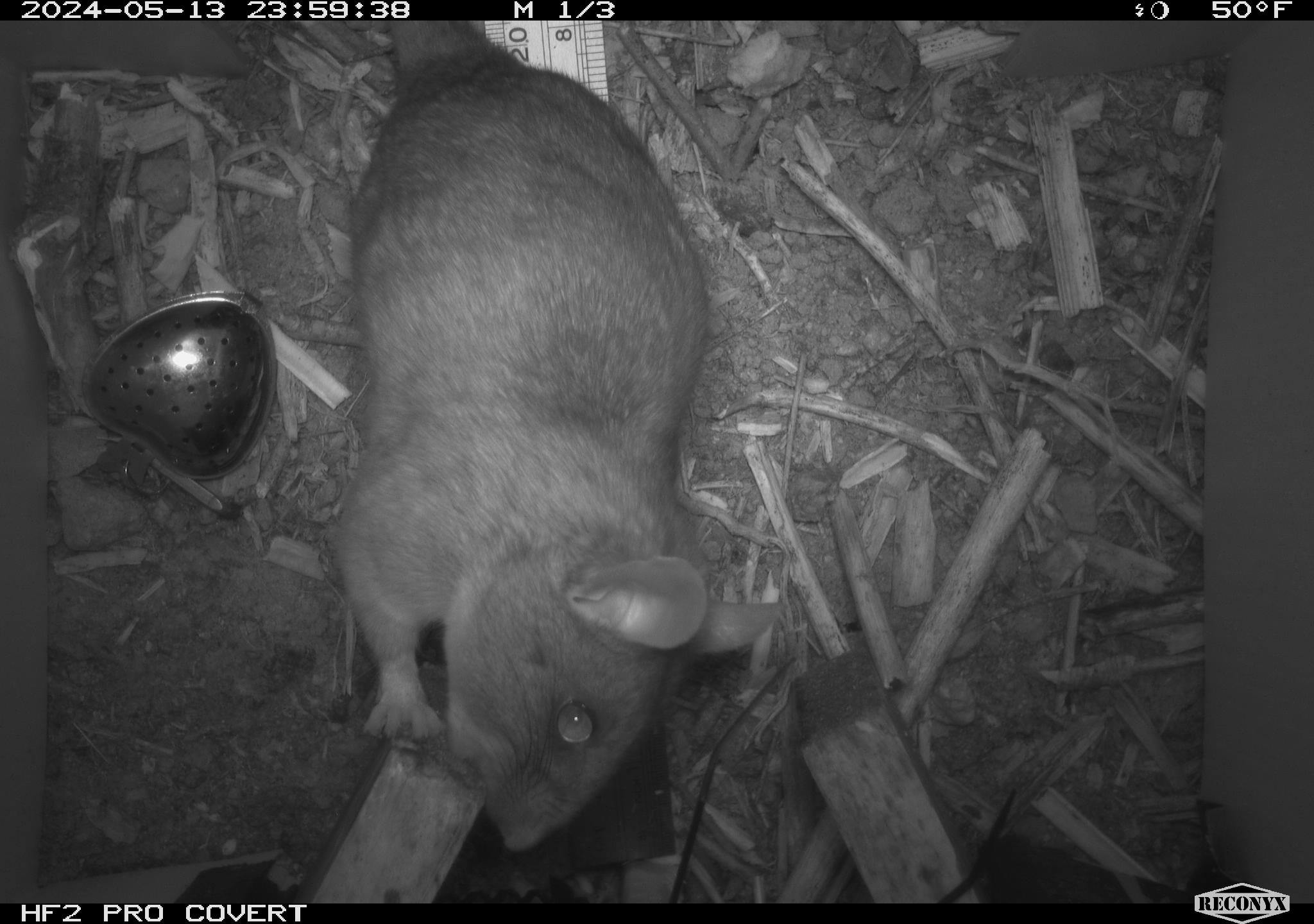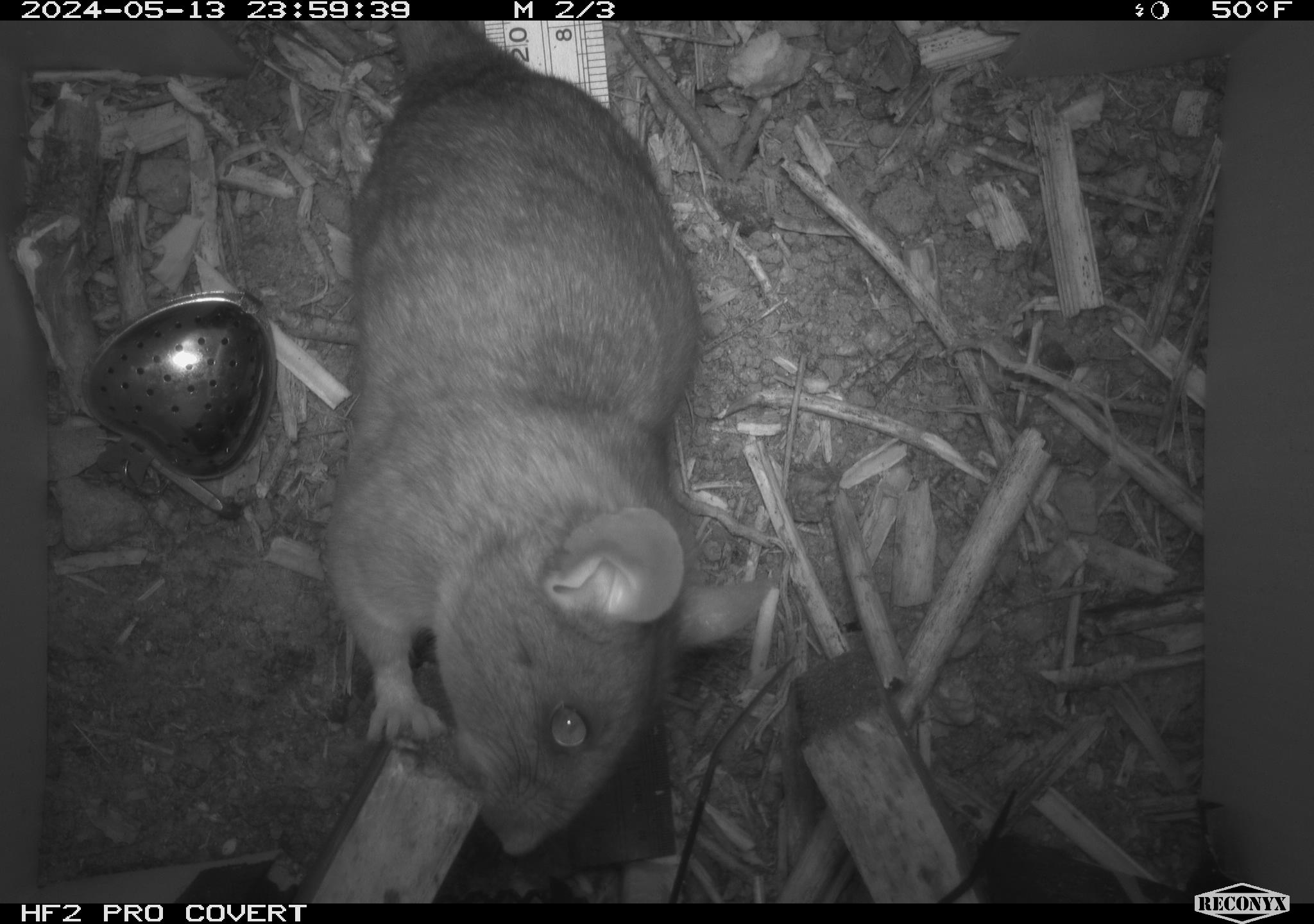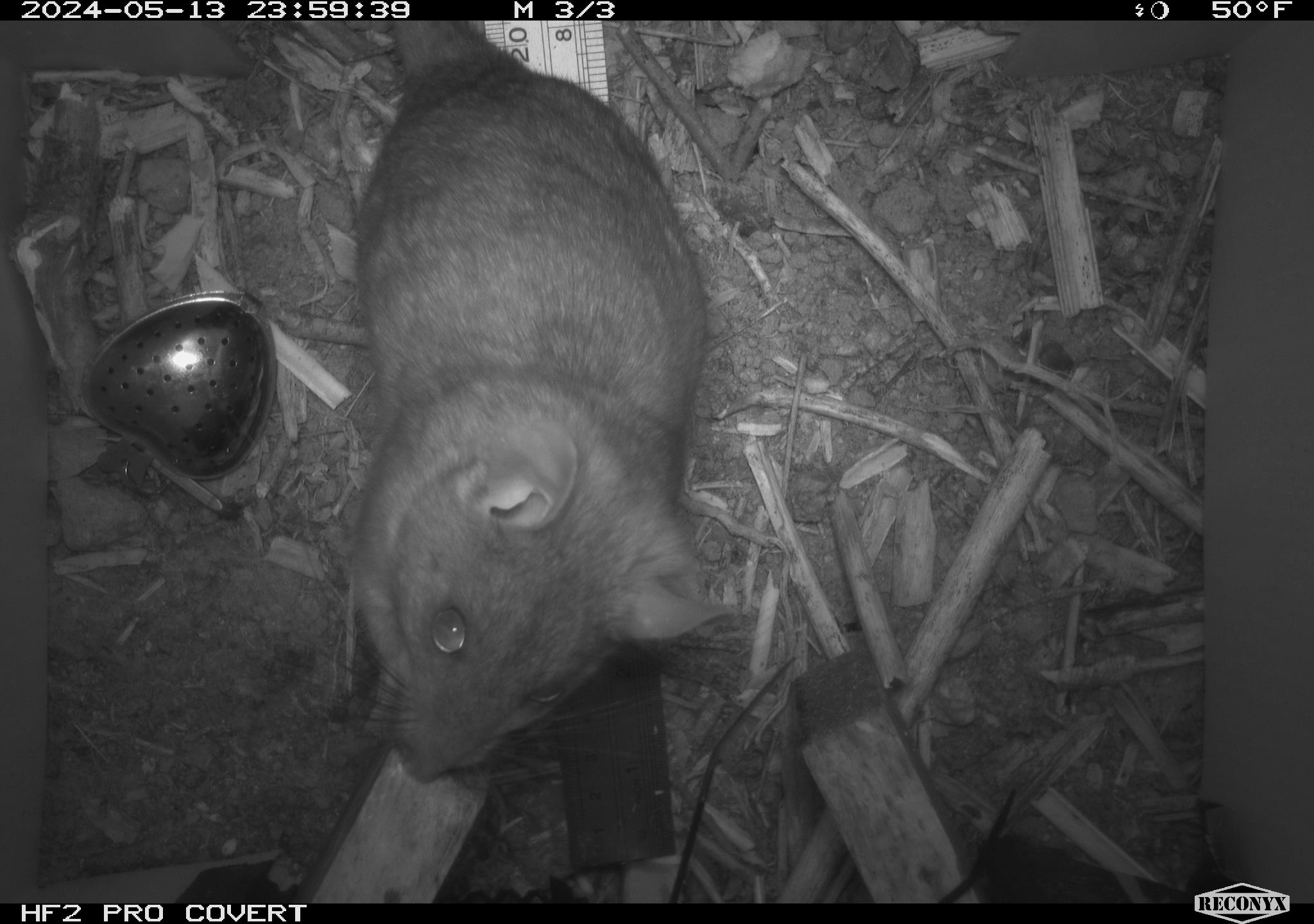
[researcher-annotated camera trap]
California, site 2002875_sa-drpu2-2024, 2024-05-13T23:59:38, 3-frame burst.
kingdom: Animalia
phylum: Chordata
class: Mammalia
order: Rodentia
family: Cricetidae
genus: Neotoma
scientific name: Neotoma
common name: pack rat or woodrat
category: neotoma species